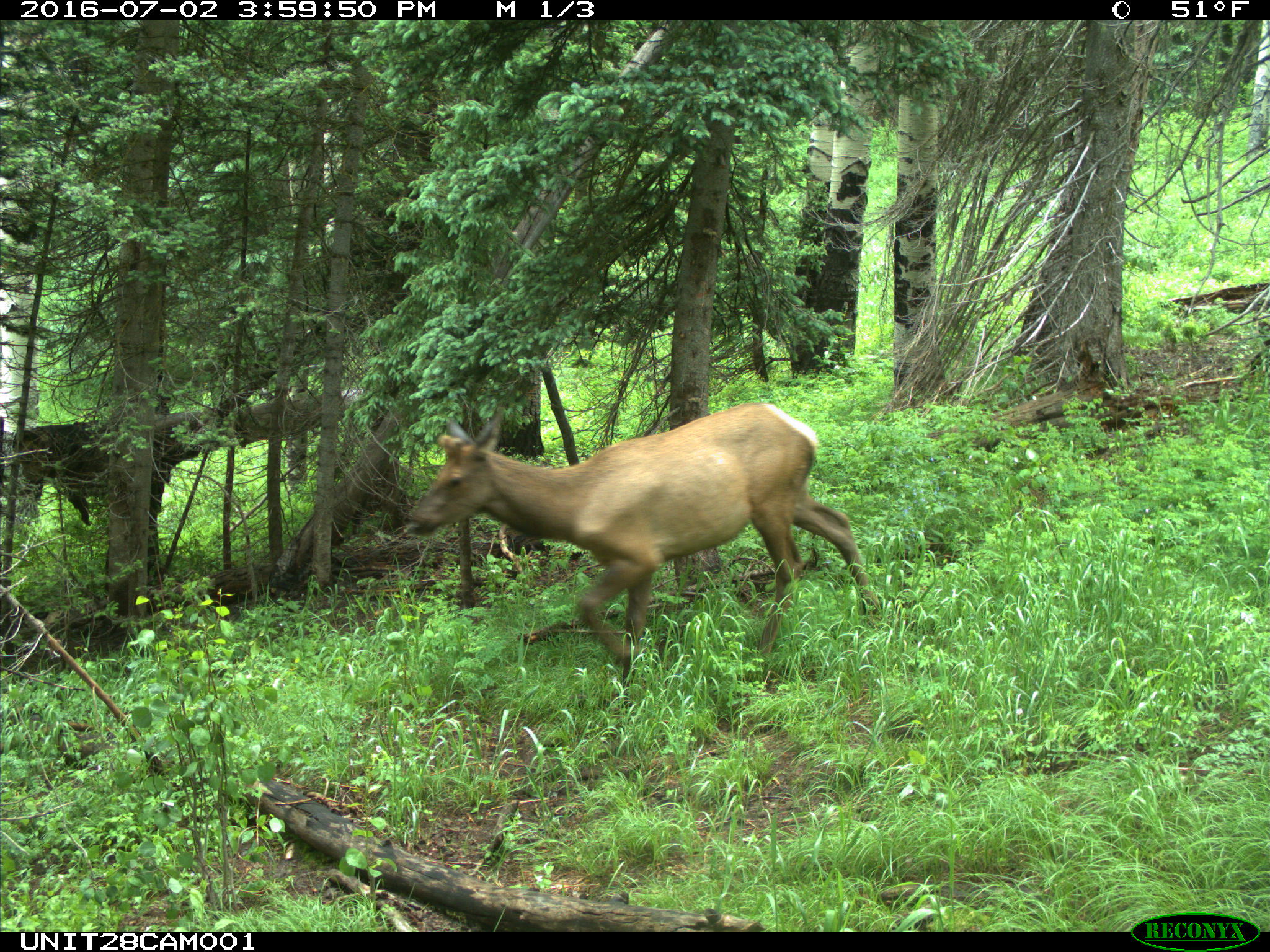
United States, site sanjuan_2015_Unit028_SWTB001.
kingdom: Animalia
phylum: Chordata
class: Mammalia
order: Artiodactyla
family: Cervidae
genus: Cervus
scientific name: Cervus elaphus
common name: red deer